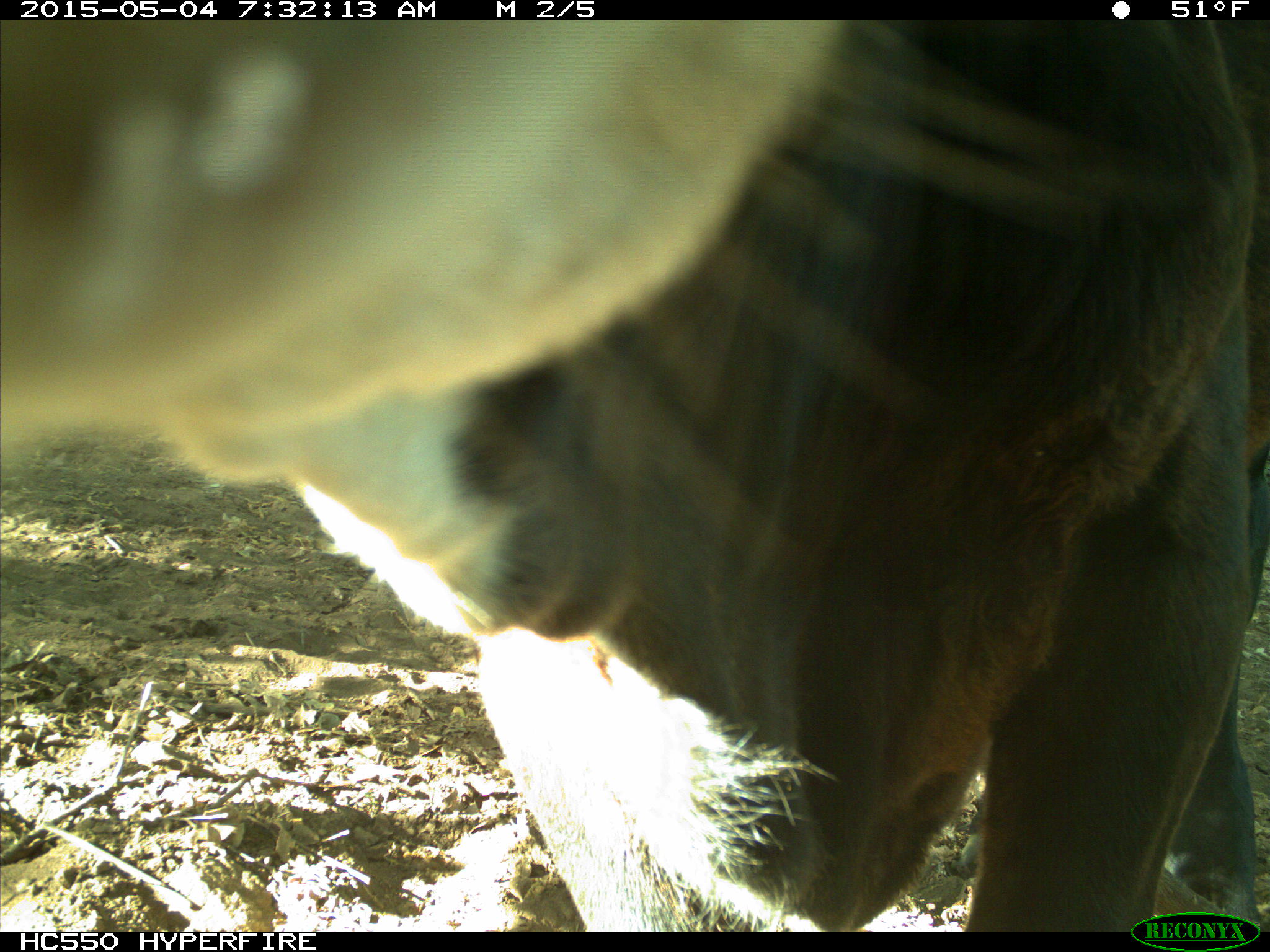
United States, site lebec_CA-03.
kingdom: Animalia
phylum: Chordata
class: Mammalia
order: Artiodactyla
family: Bovidae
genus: Bos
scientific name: Bos taurus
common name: domestic cow